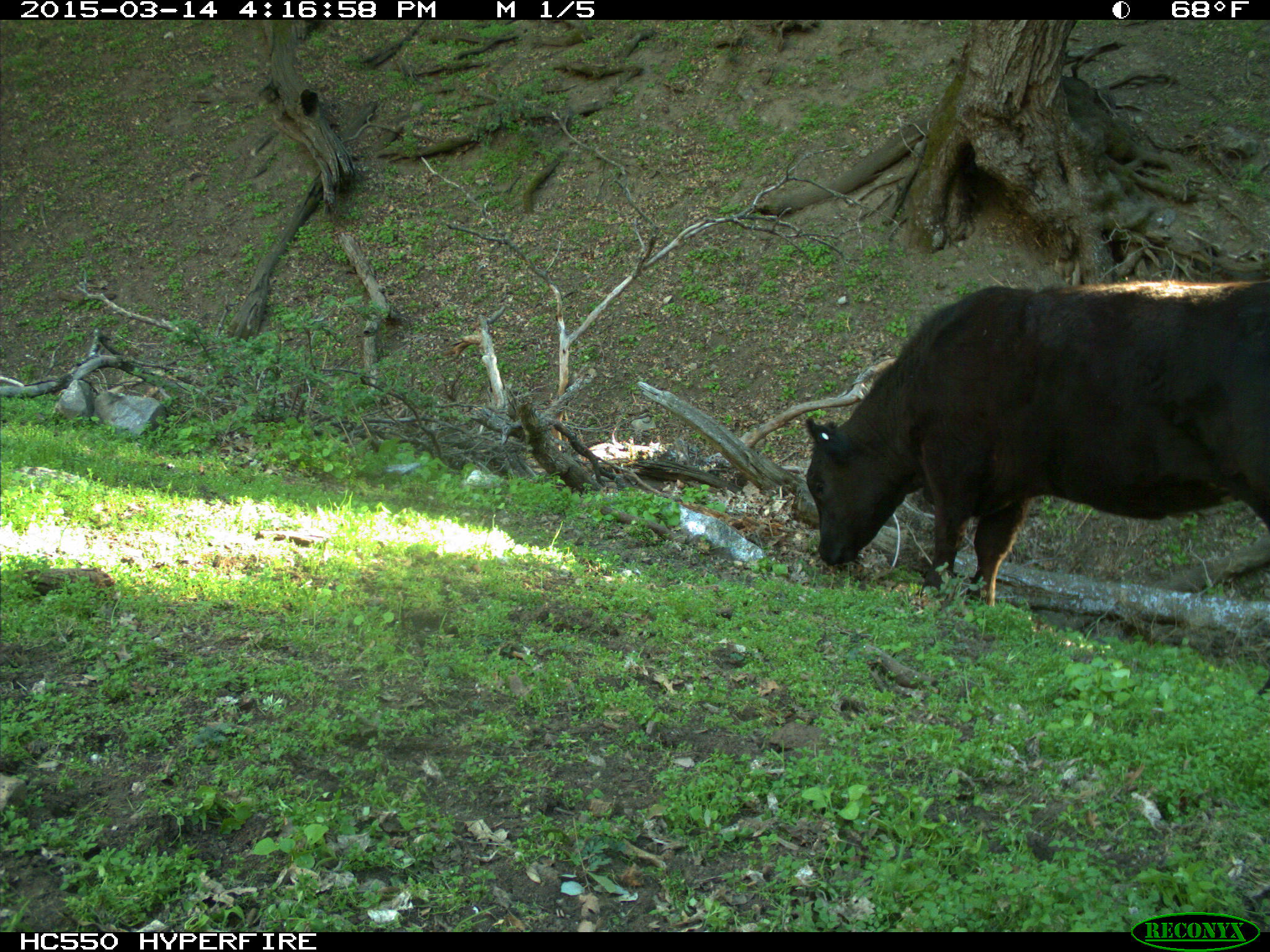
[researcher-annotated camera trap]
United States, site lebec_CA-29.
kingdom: Animalia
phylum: Chordata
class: Mammalia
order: Artiodactyla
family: Bovidae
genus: Bos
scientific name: Bos taurus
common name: domestic cow